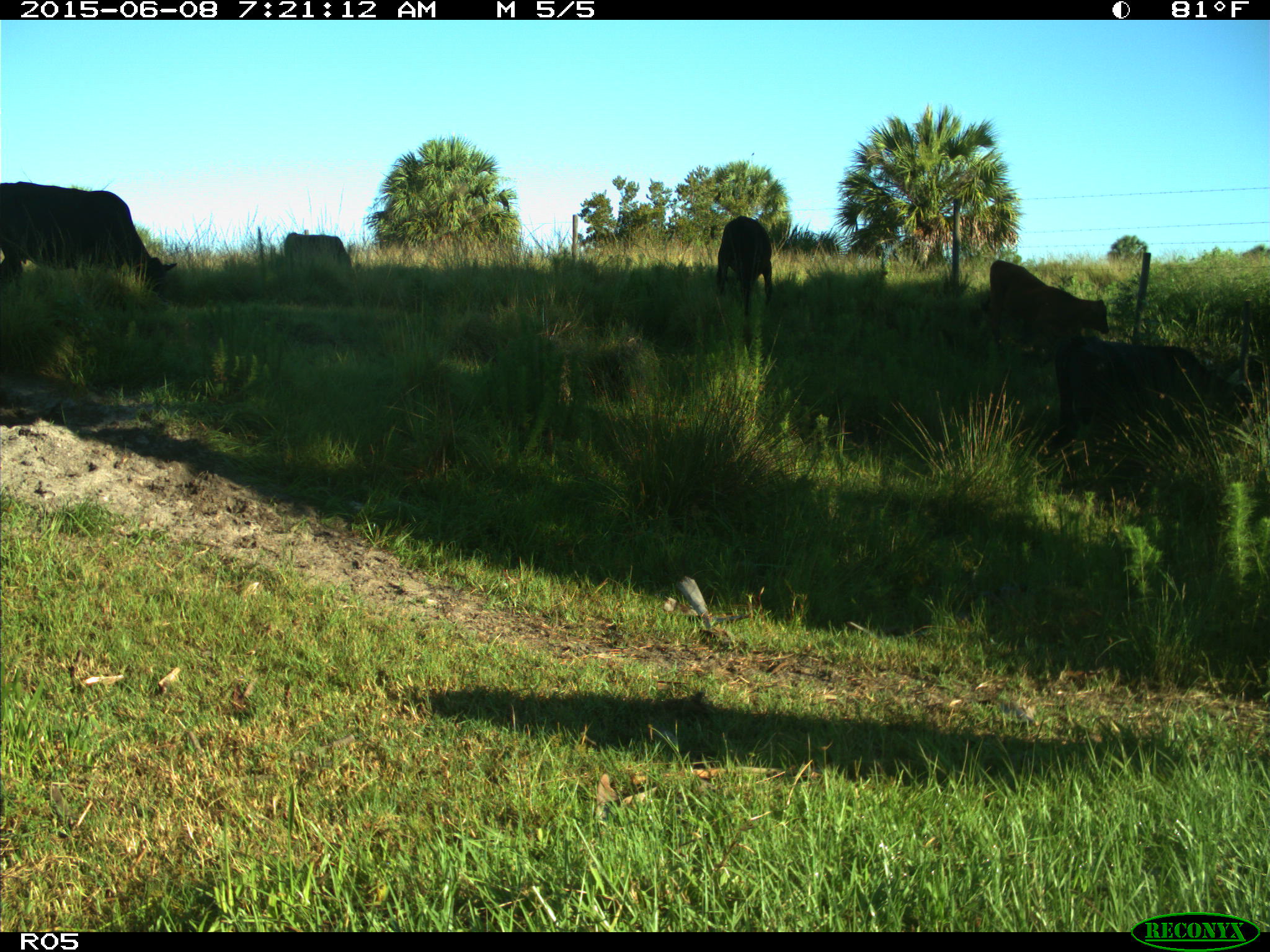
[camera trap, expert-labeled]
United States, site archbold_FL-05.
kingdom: Animalia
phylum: Chordata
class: Mammalia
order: Artiodactyla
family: Bovidae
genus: Bos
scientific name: Bos taurus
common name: domestic cow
Bos taurus (domestic cow).